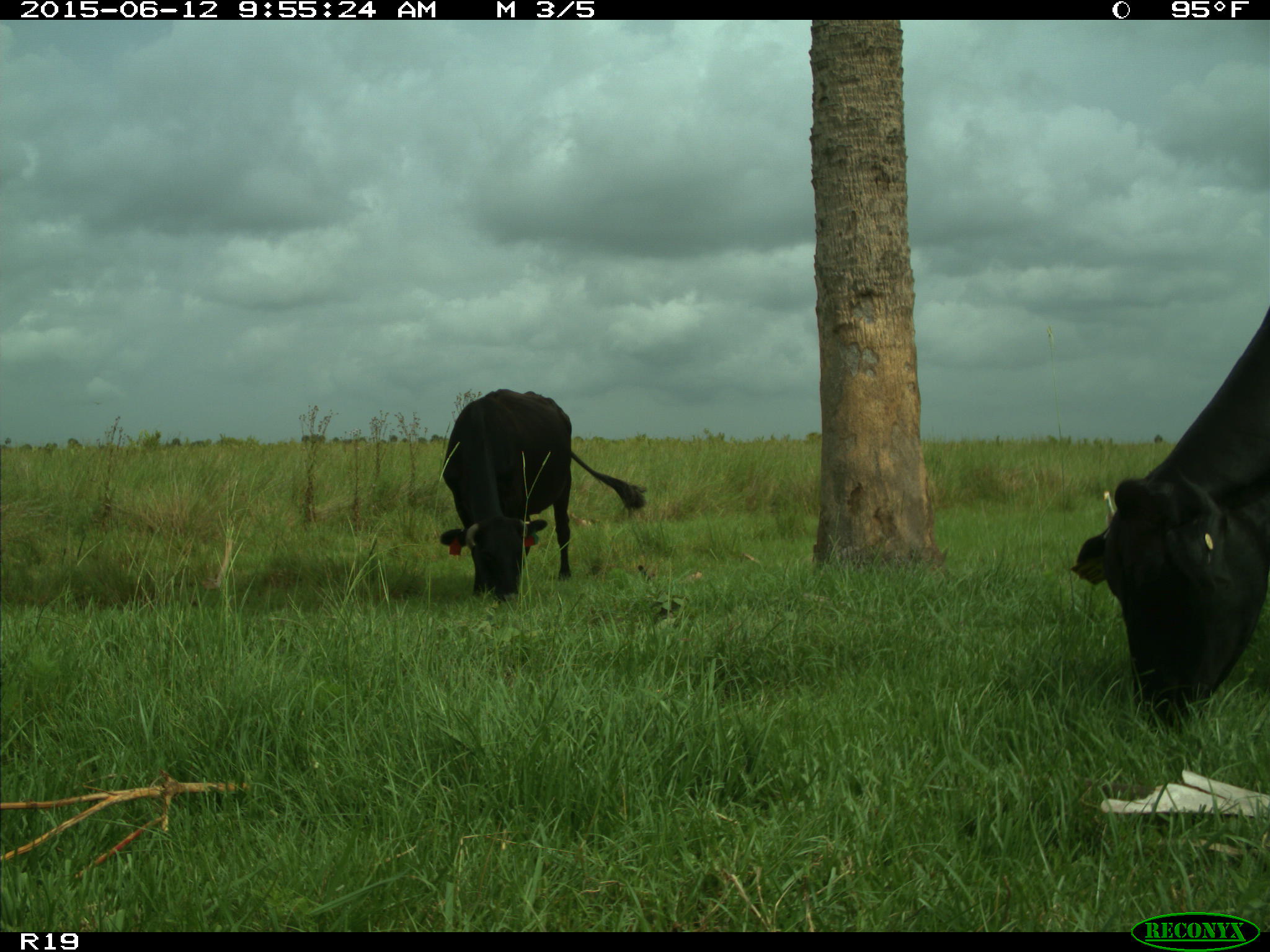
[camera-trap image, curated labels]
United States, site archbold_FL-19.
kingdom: Animalia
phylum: Chordata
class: Mammalia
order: Artiodactyla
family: Bovidae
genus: Bos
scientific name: Bos taurus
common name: domestic cow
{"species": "Bos taurus (domestic cow)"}